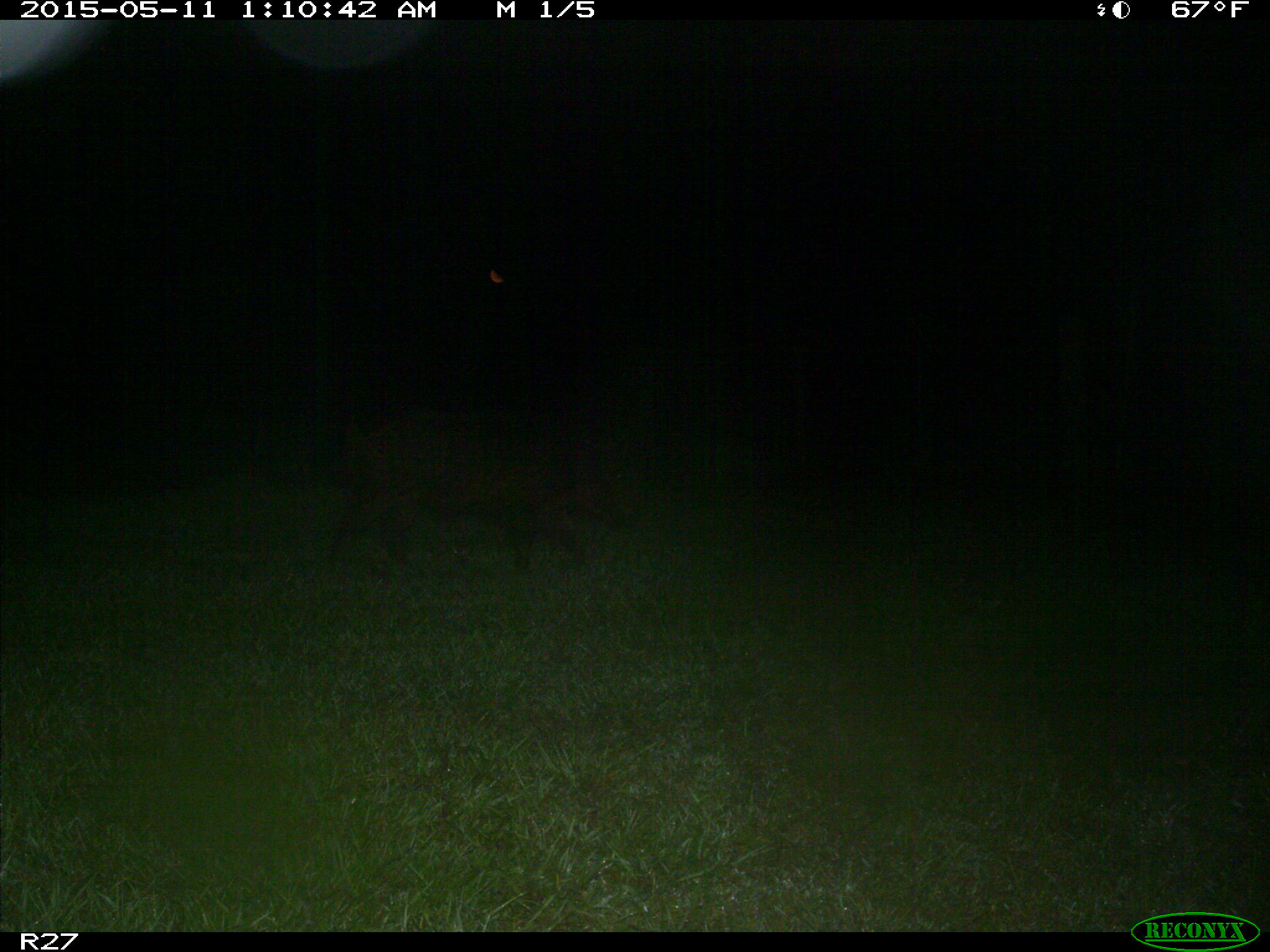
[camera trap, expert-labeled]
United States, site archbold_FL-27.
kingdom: Animalia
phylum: Chordata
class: Mammalia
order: Artiodactyla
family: Suidae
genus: Sus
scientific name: Sus scrofa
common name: wild boar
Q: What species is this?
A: Sus scrofa (wild boar).